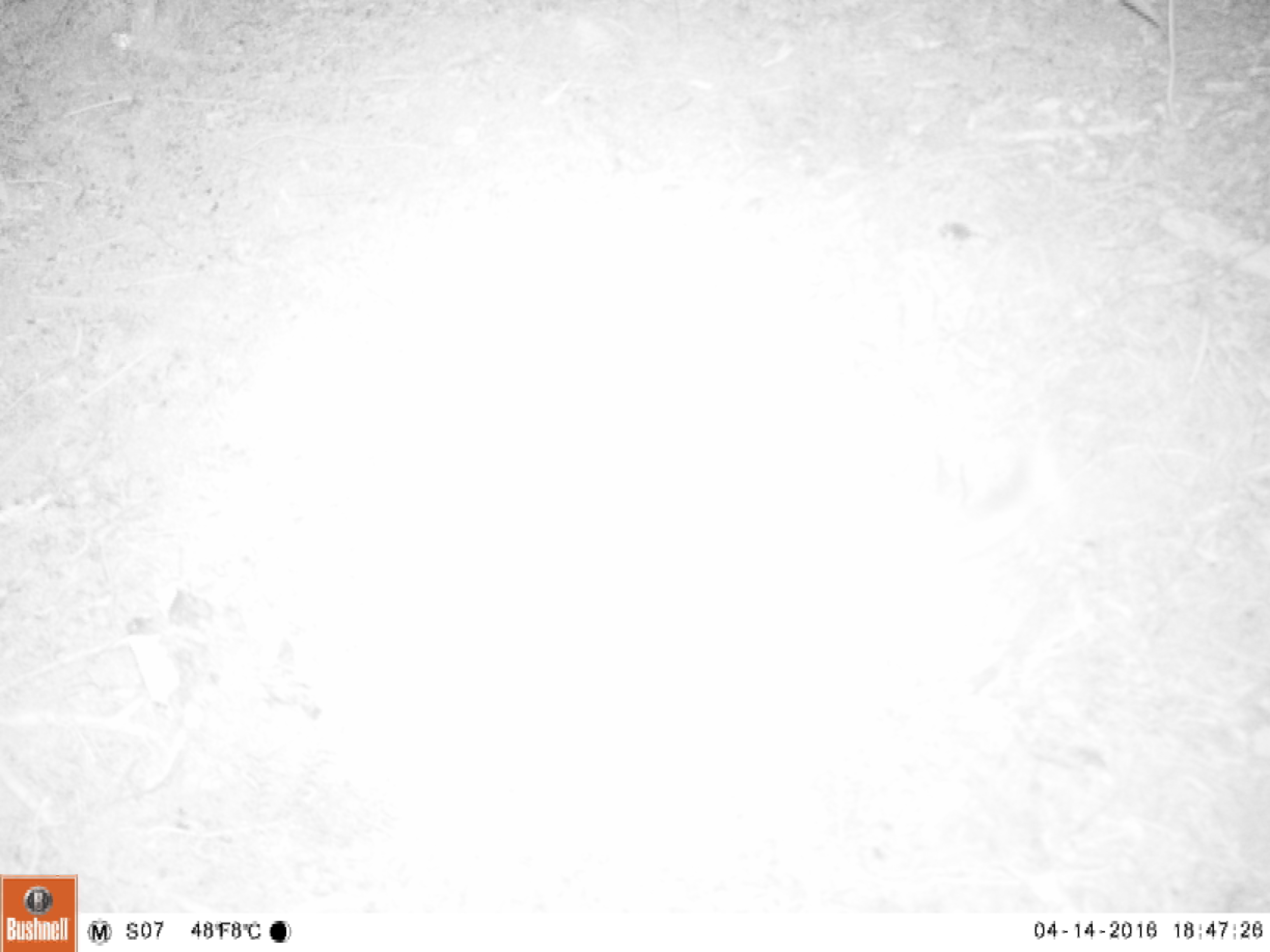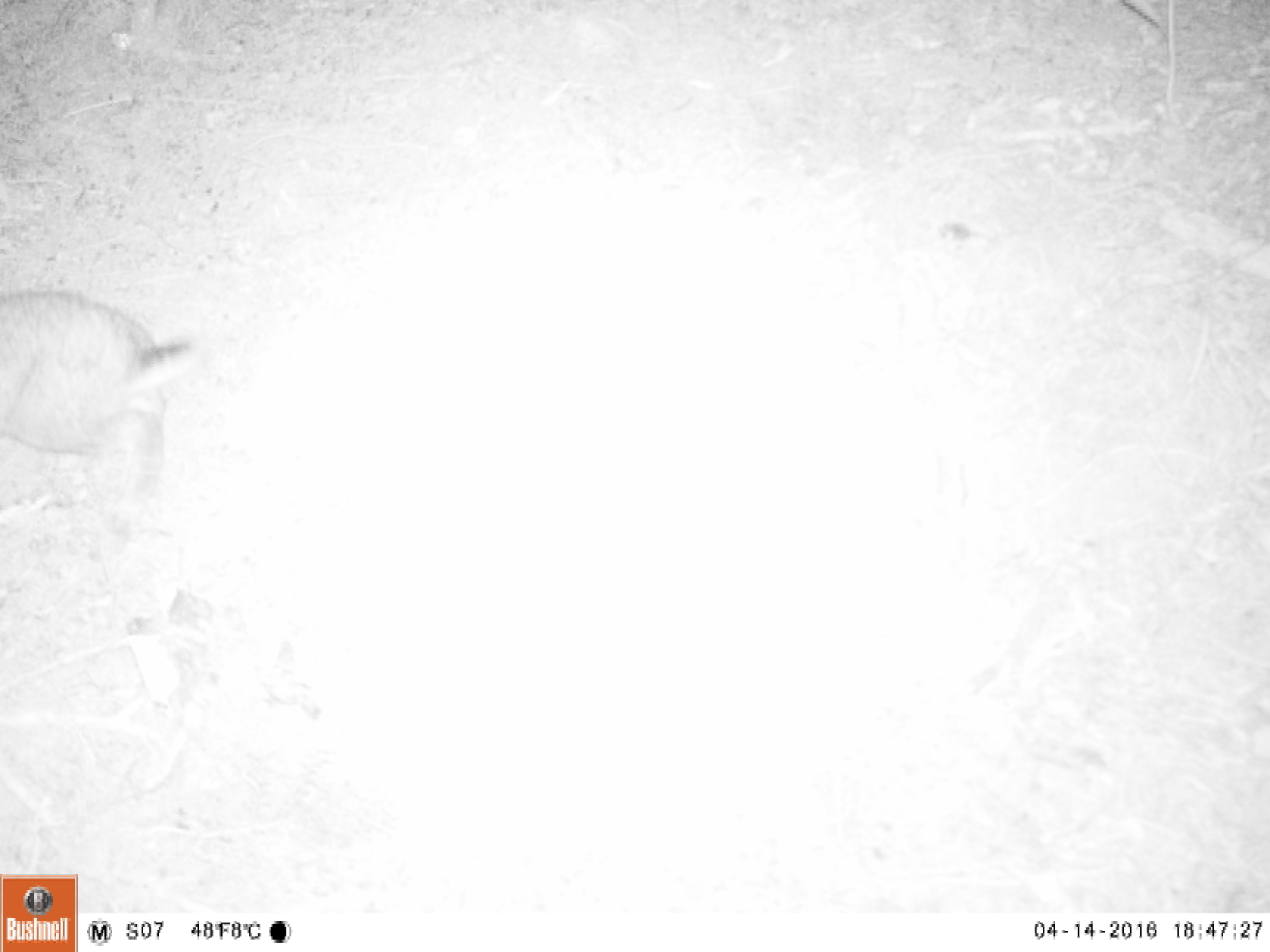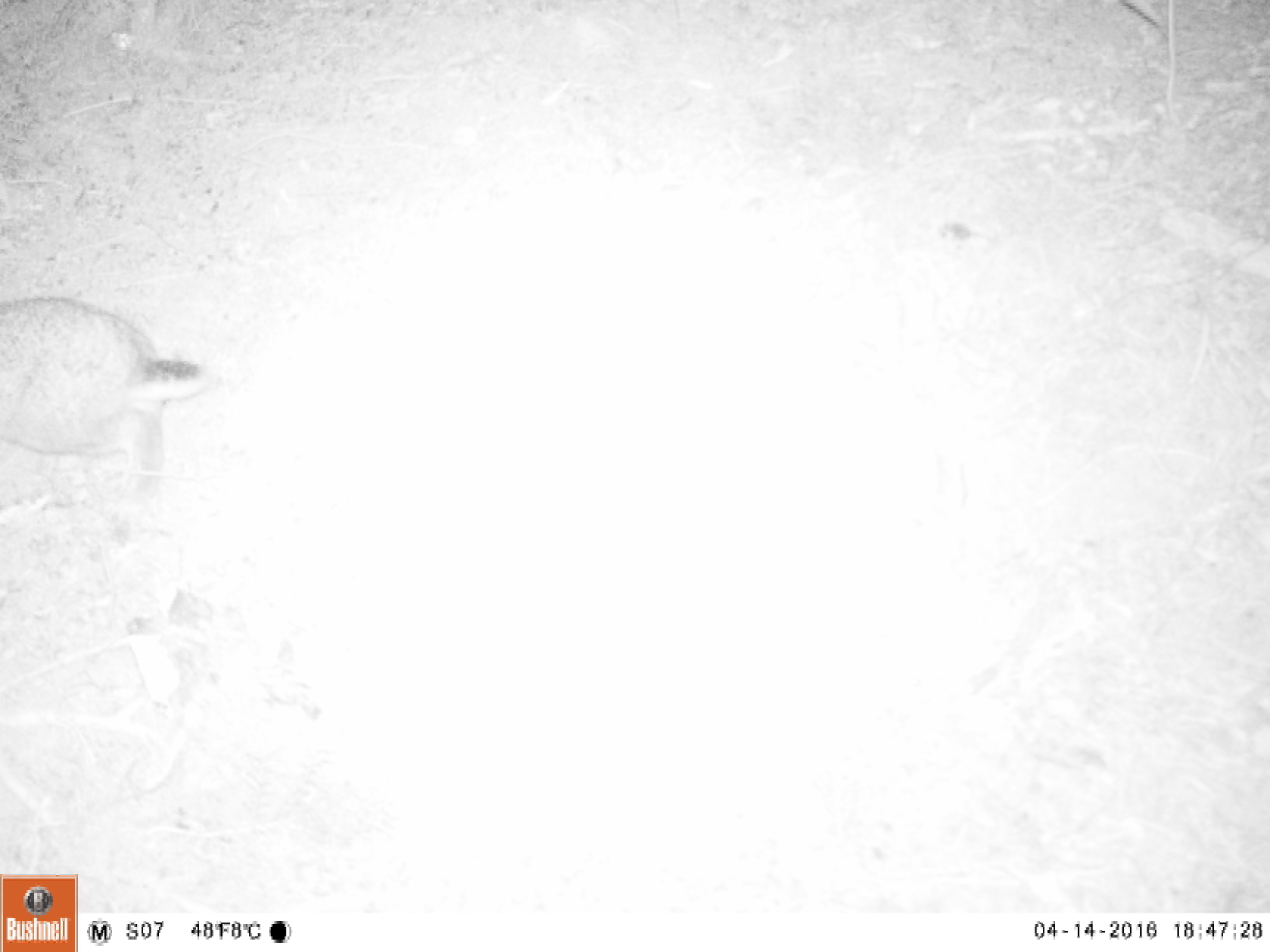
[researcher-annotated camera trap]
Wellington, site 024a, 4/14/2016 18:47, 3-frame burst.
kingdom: Animalia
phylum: Chordata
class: Mammalia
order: Lagomorpha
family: Leporidae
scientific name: Leporidae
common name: rabbit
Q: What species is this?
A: Rabbit (Leporidae).